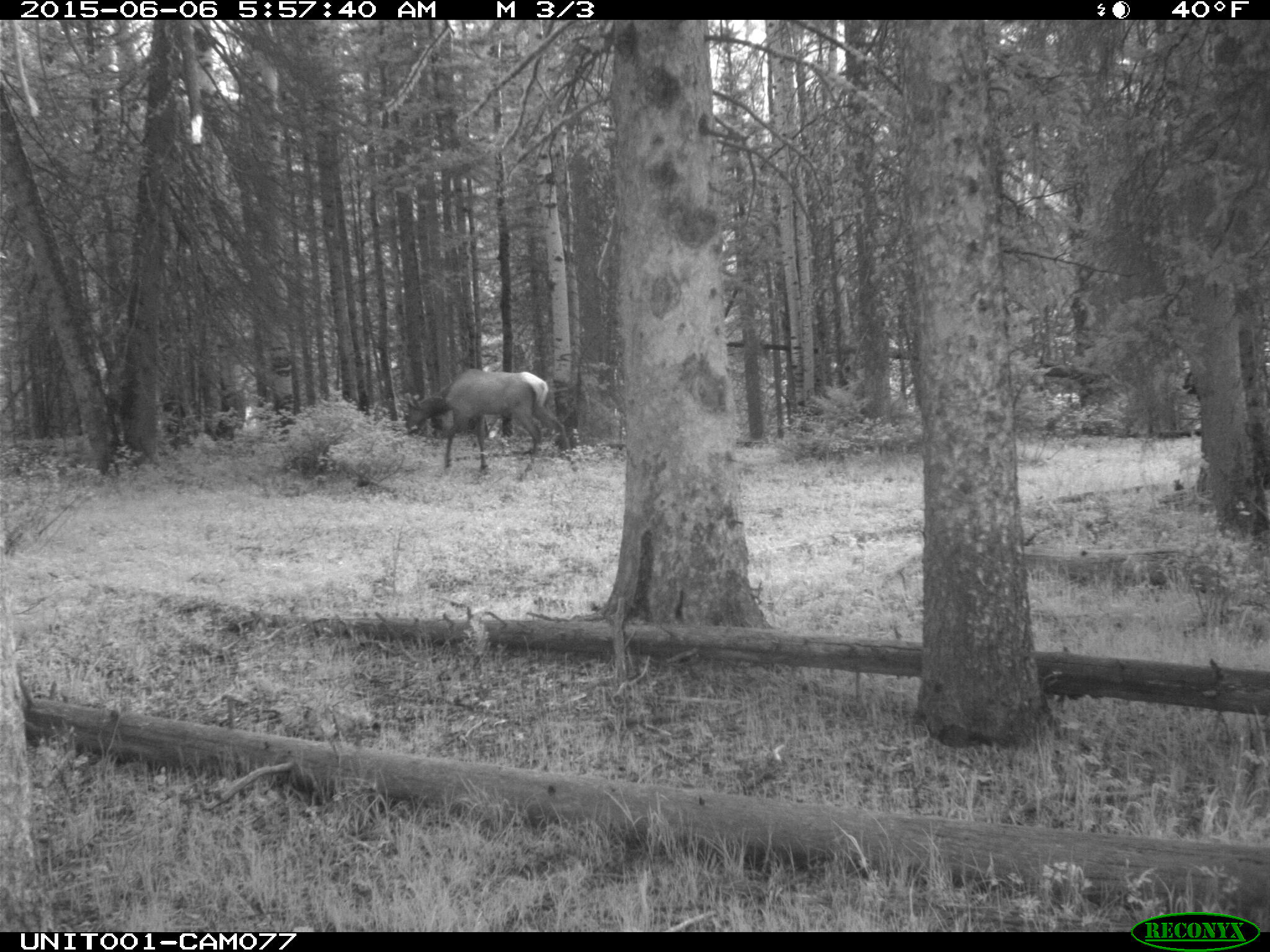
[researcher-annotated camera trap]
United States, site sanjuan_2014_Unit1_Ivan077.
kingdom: Animalia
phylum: Chordata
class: Mammalia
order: Artiodactyla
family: Cervidae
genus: Cervus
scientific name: Cervus elaphus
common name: red deer